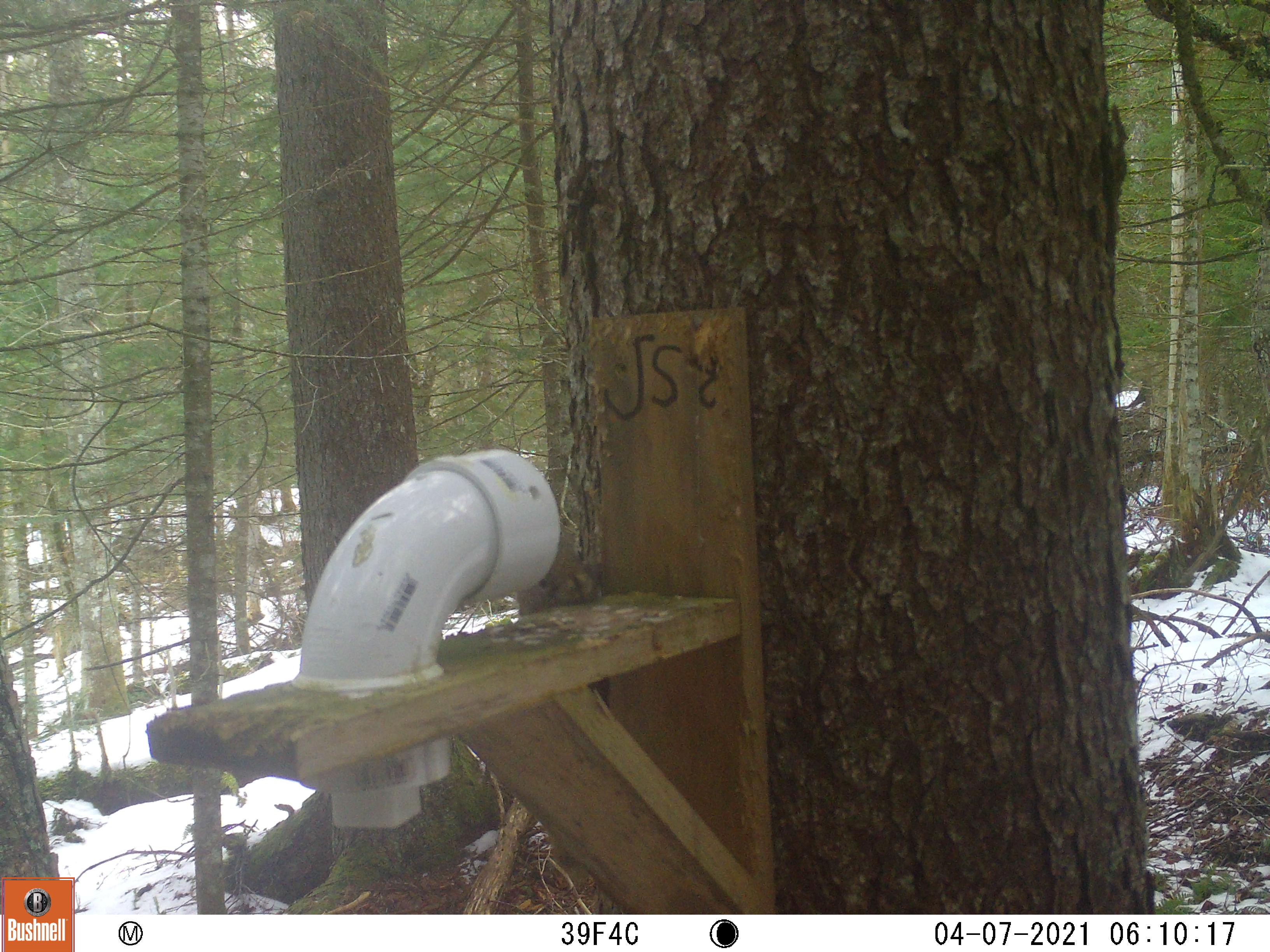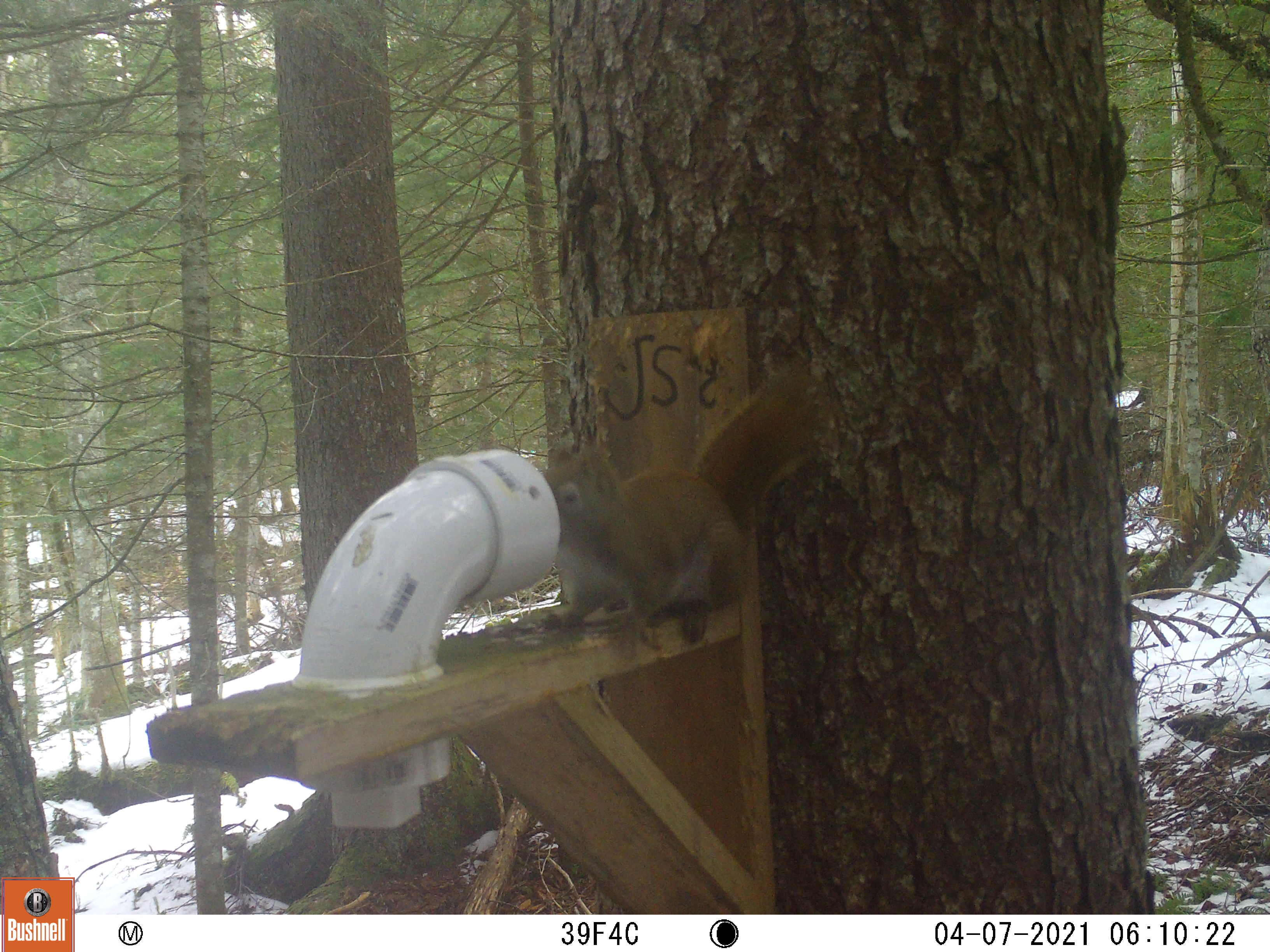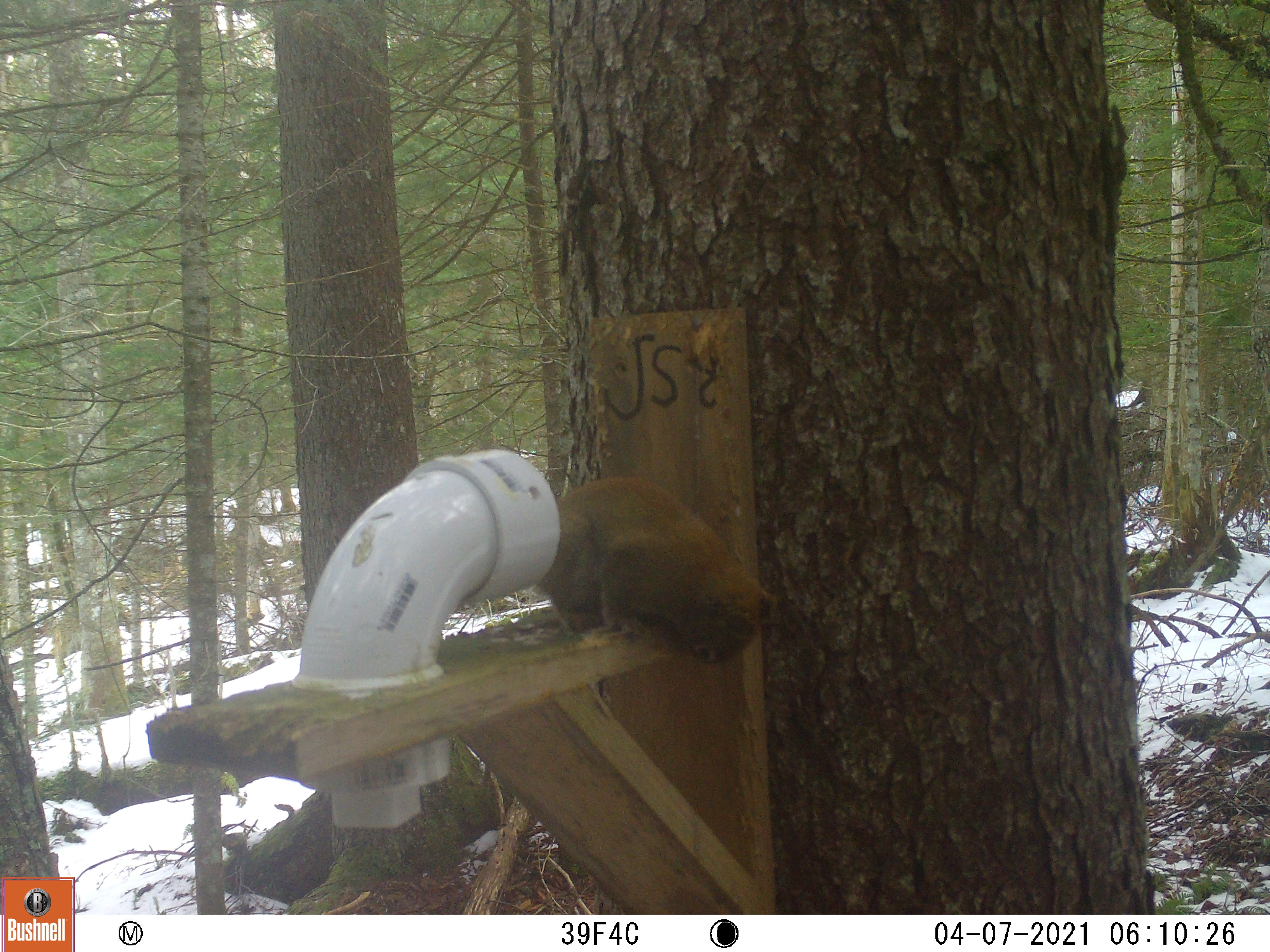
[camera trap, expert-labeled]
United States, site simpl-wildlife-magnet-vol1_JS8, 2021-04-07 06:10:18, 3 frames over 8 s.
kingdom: Animalia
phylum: Chordata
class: Mammalia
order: Rodentia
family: Sciuridae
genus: Tamiasciurus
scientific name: Tamiasciurus hudsonicus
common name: red squirrel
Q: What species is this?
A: Red squirrel (Tamiasciurus hudsonicus).